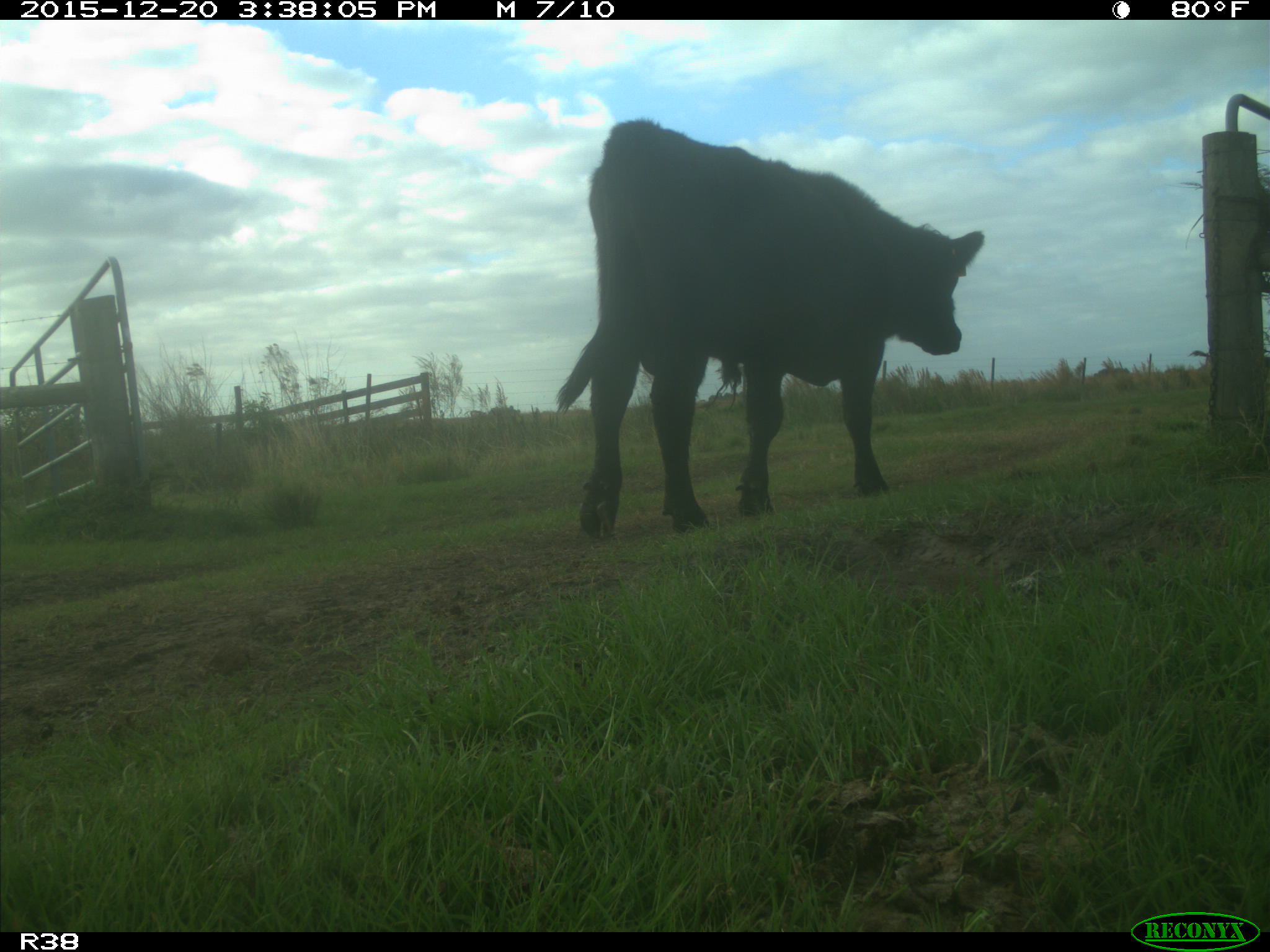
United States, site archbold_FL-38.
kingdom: Animalia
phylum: Chordata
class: Mammalia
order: Artiodactyla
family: Bovidae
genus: Bos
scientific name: Bos taurus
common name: domestic cow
Bos taurus (domestic cow).